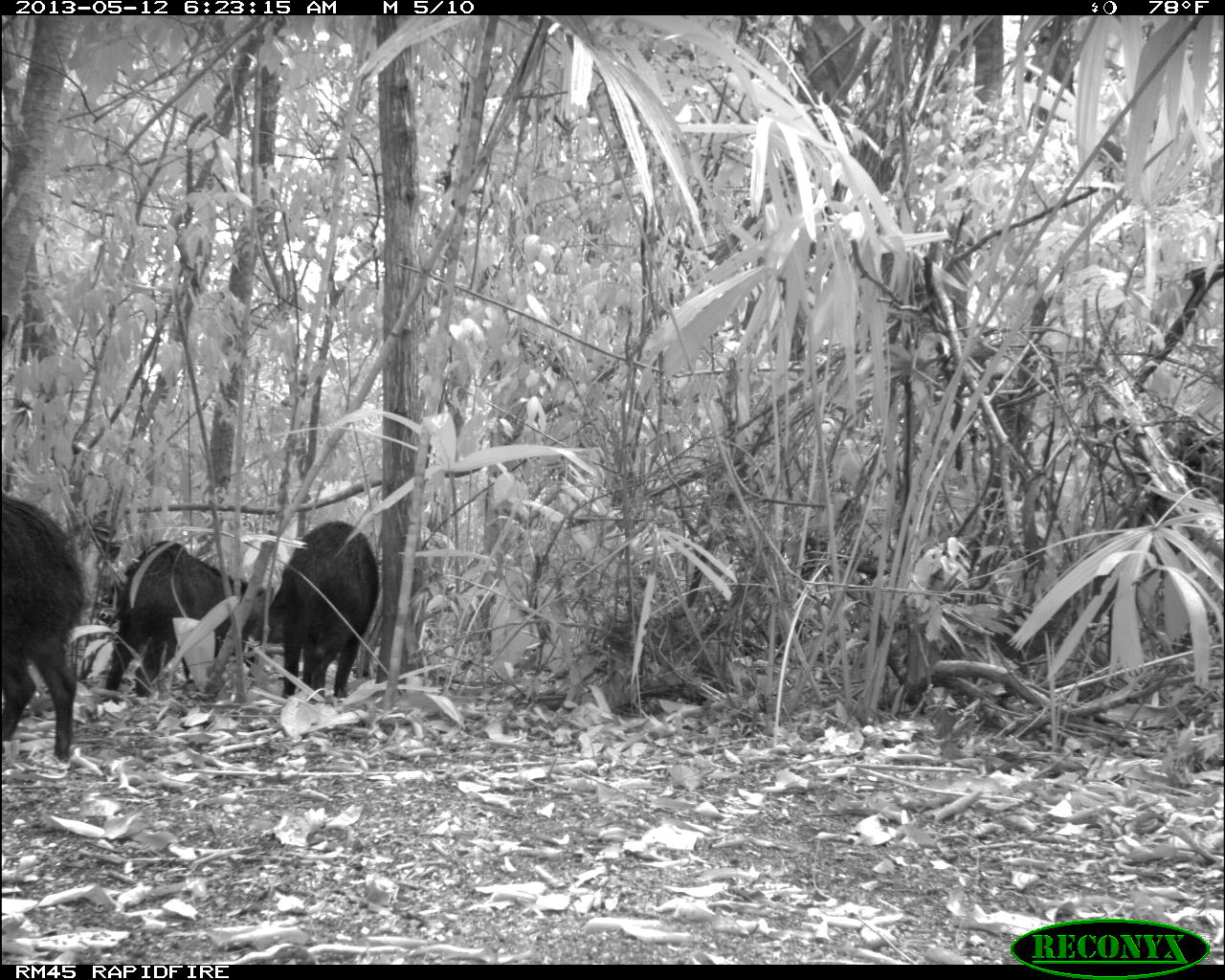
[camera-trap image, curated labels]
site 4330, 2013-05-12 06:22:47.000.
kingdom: Animalia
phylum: Chordata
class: Mammalia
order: Artiodactyla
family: Tayassuidae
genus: Tayassu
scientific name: Tayassu pecari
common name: white-lipped peccary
Tayassu pecari (white-lipped peccary), count 5.